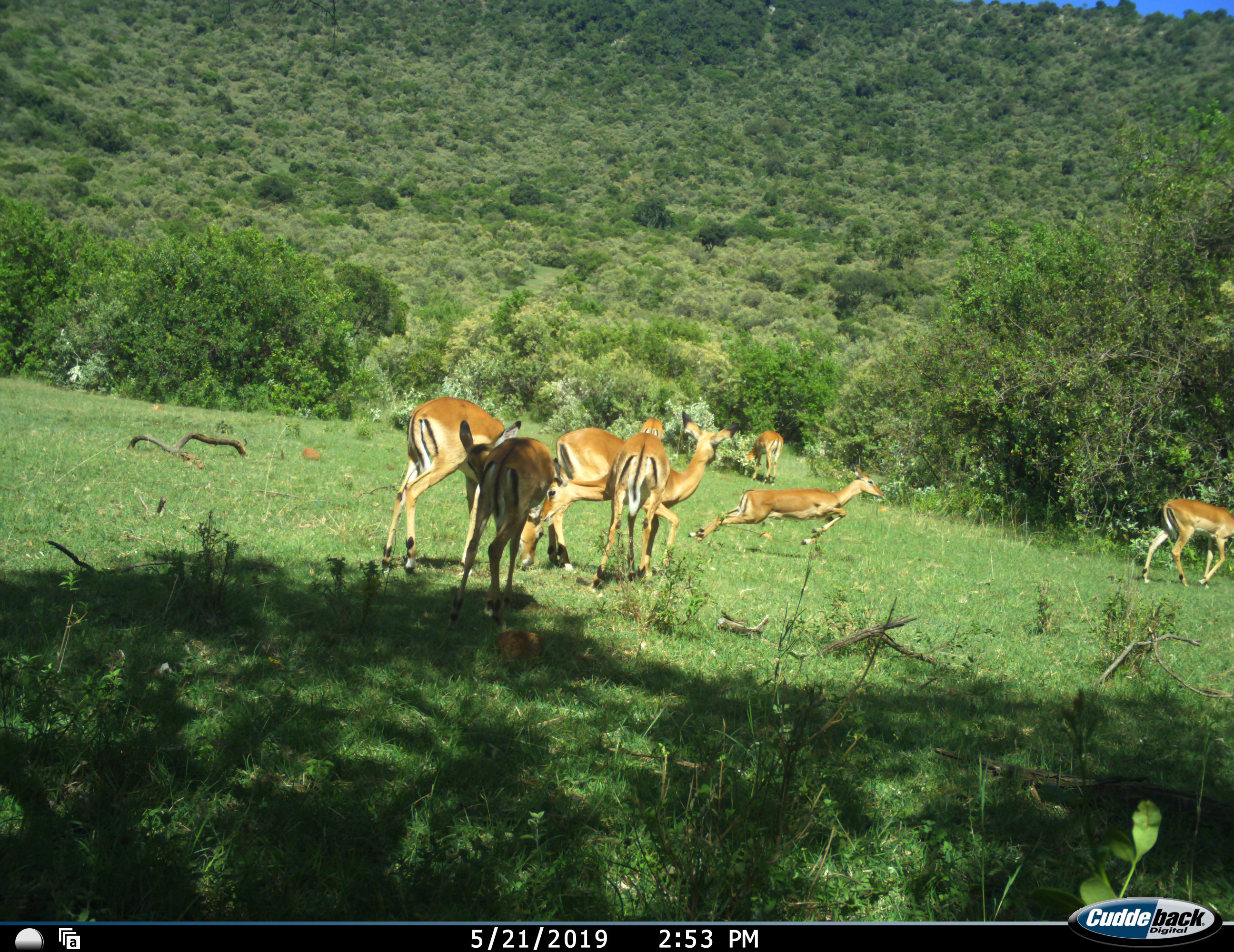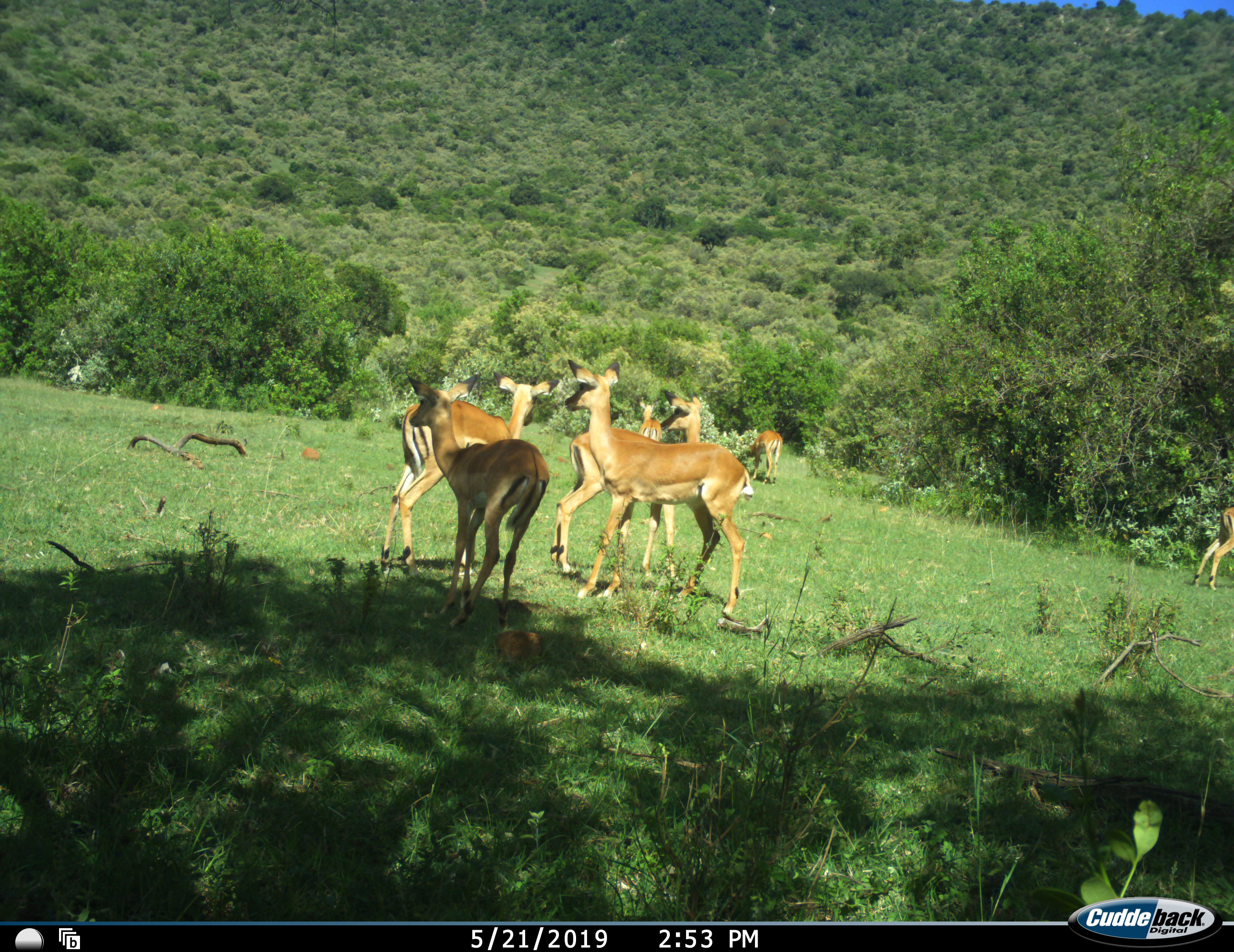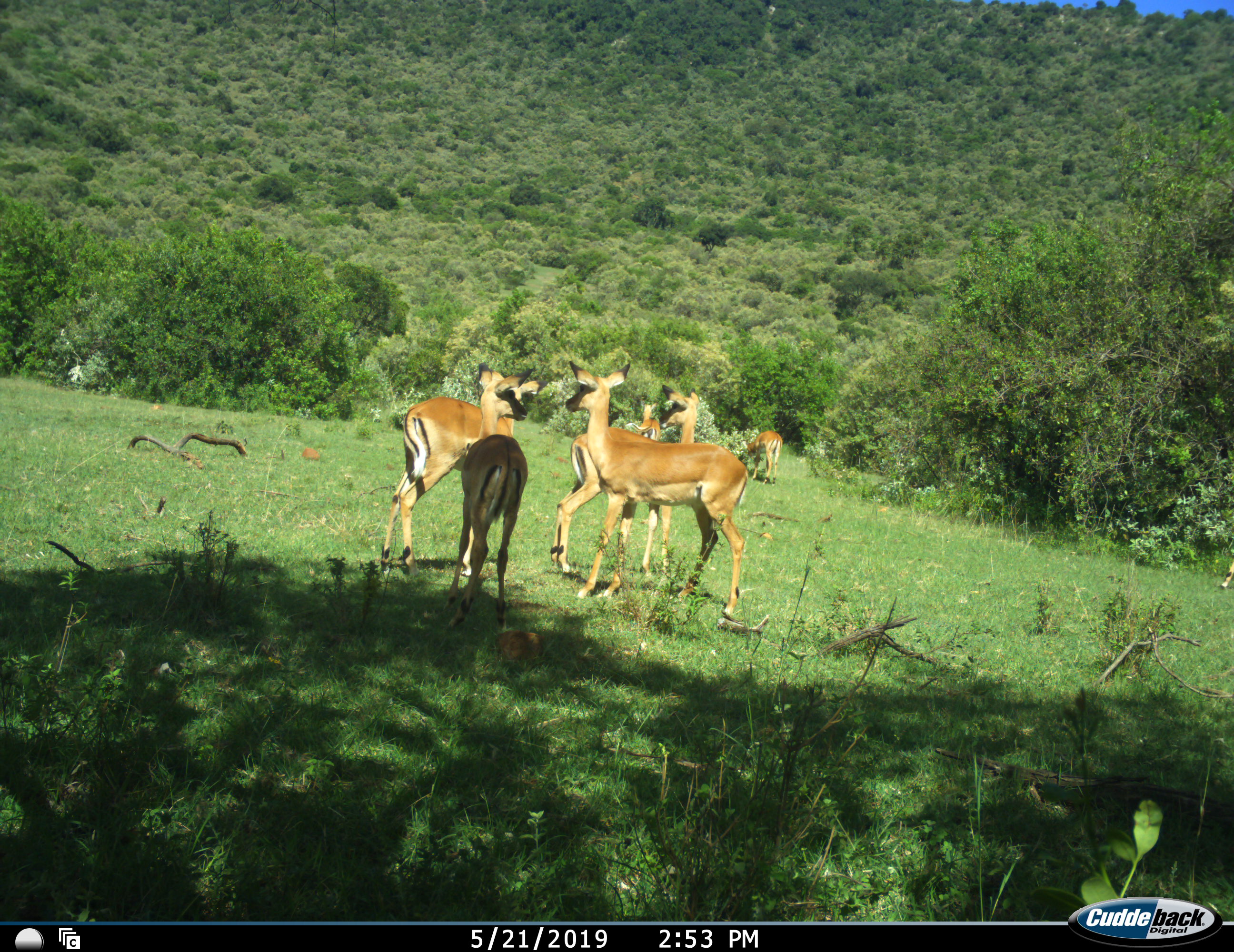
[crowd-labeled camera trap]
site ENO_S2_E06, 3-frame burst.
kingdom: Animalia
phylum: Chordata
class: Mammalia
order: Artiodactyla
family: Bovidae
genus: Aepyceros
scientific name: Aepyceros melampus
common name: impala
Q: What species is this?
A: Impala (Aepyceros melampus).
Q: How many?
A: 8.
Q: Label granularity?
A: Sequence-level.